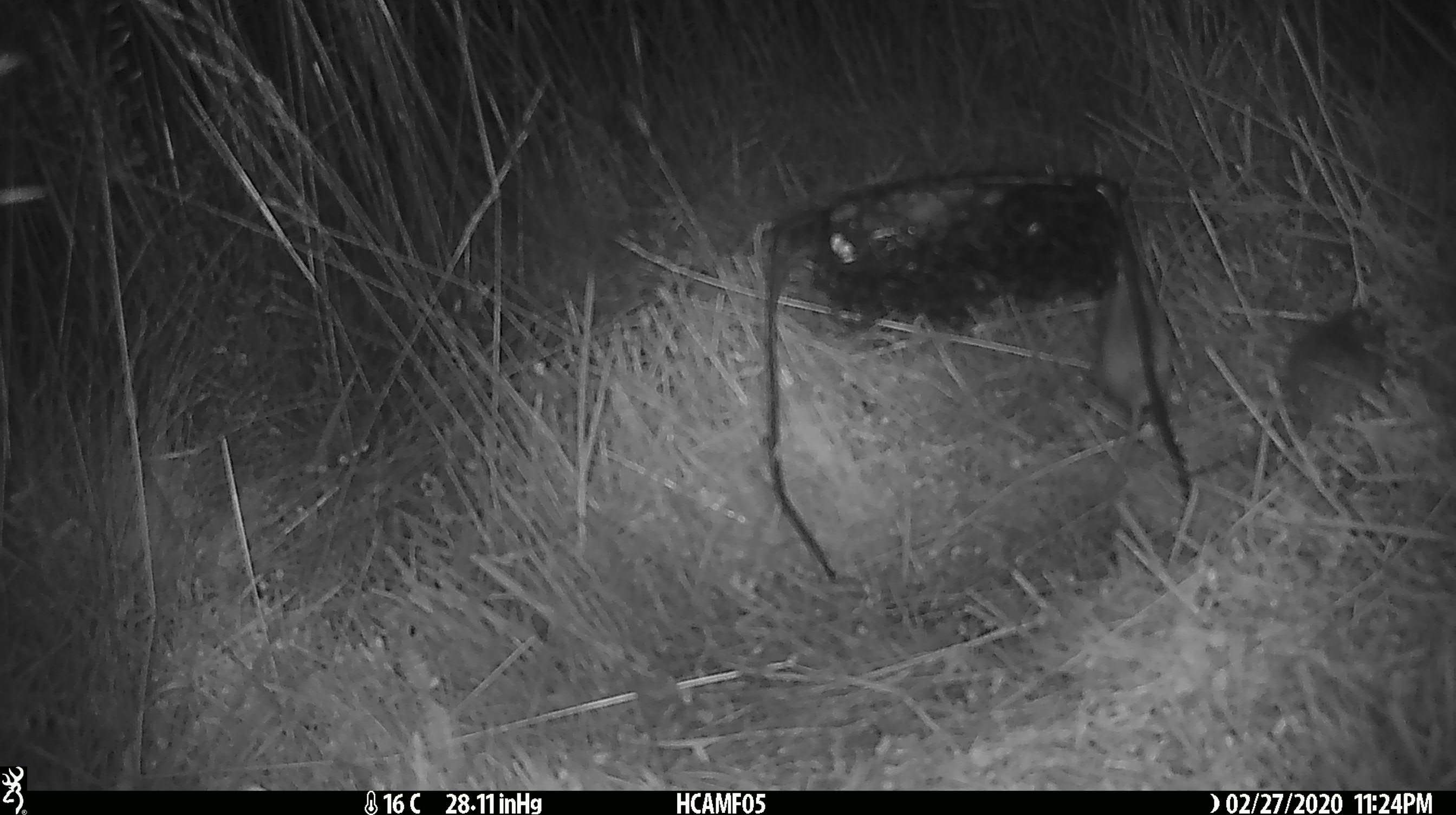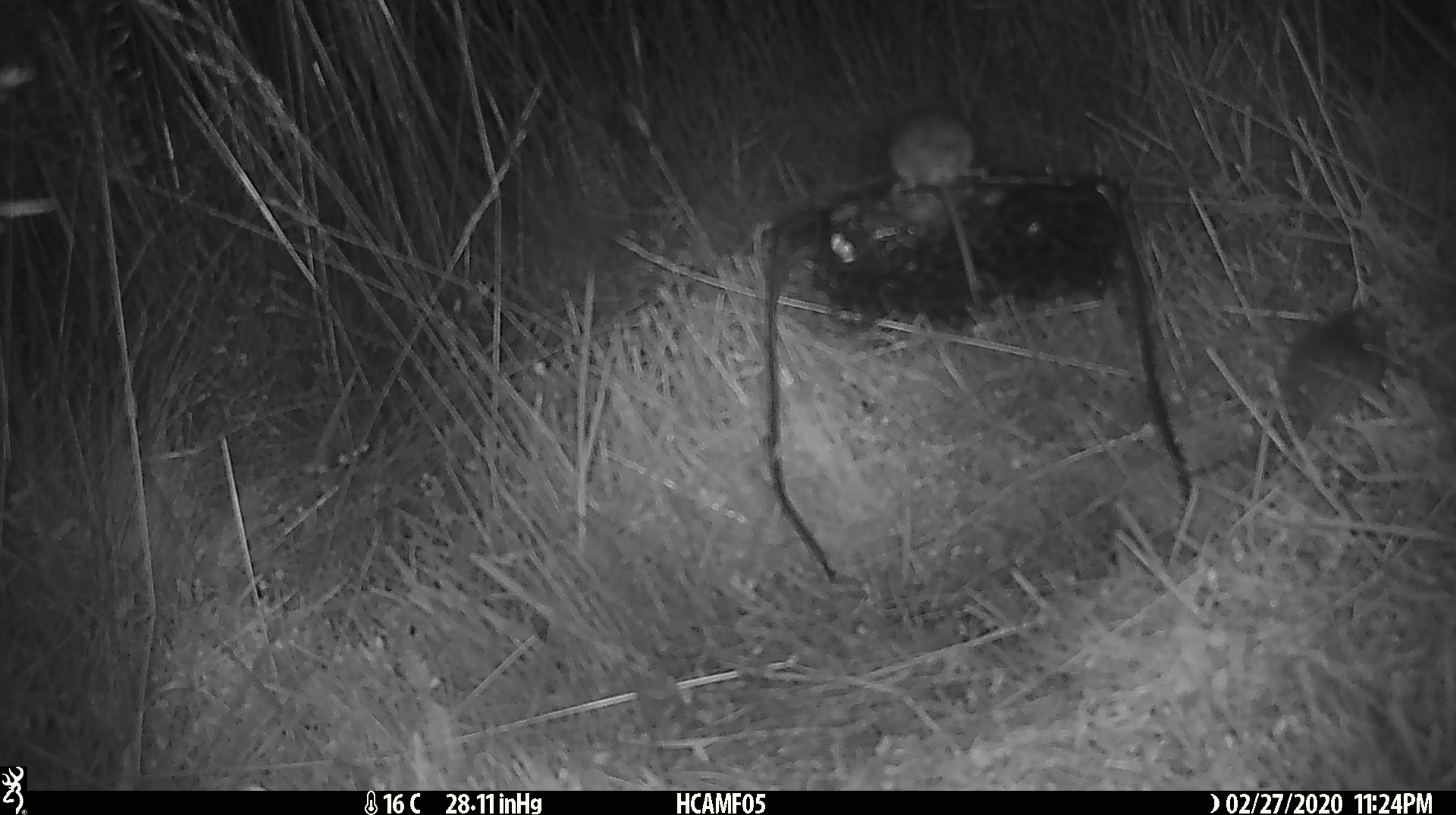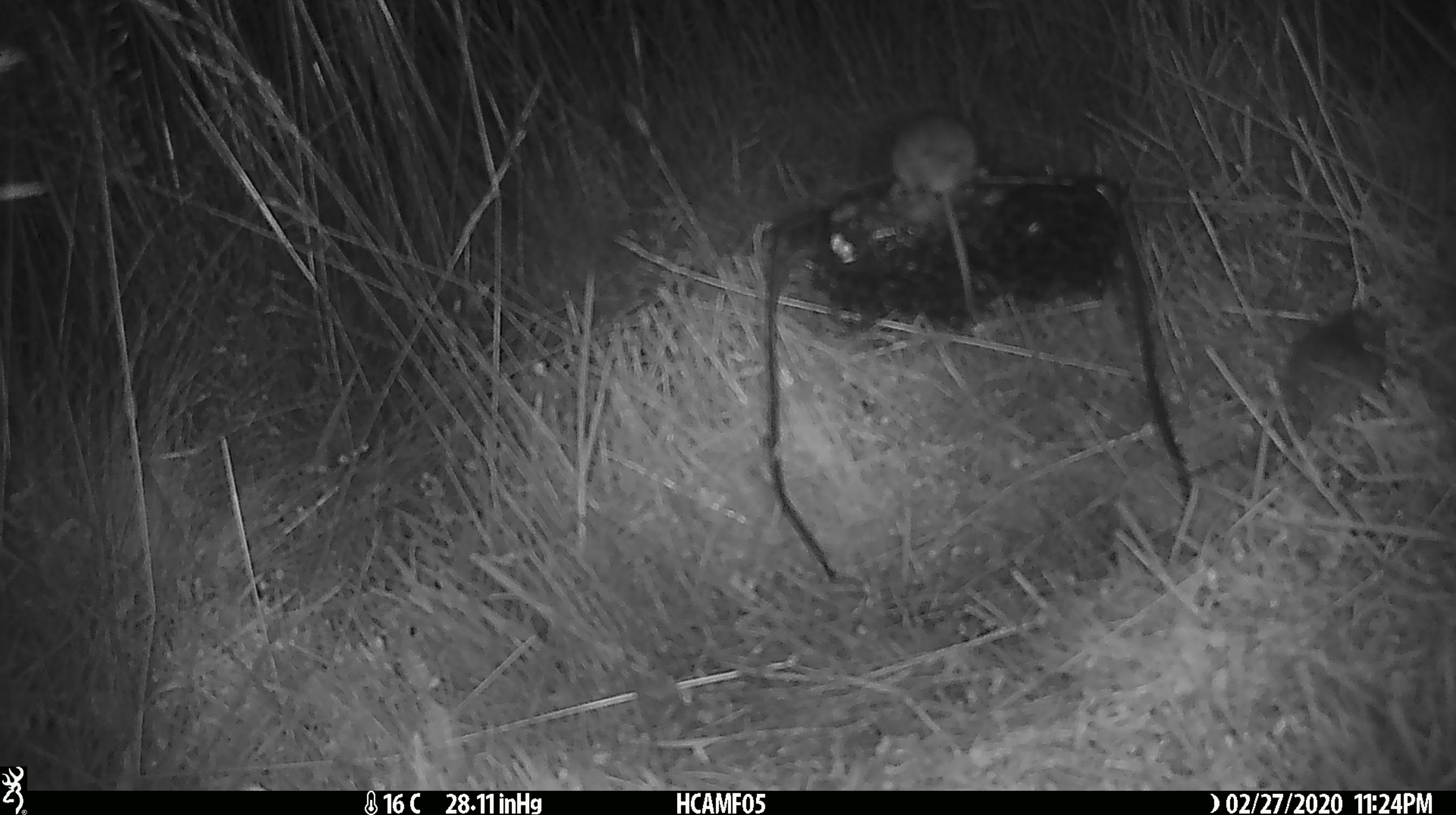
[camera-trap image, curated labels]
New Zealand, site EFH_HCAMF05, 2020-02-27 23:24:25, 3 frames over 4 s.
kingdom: Animalia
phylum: Chordata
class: Mammalia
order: Rodentia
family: Muridae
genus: Mus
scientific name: Mus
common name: mouse